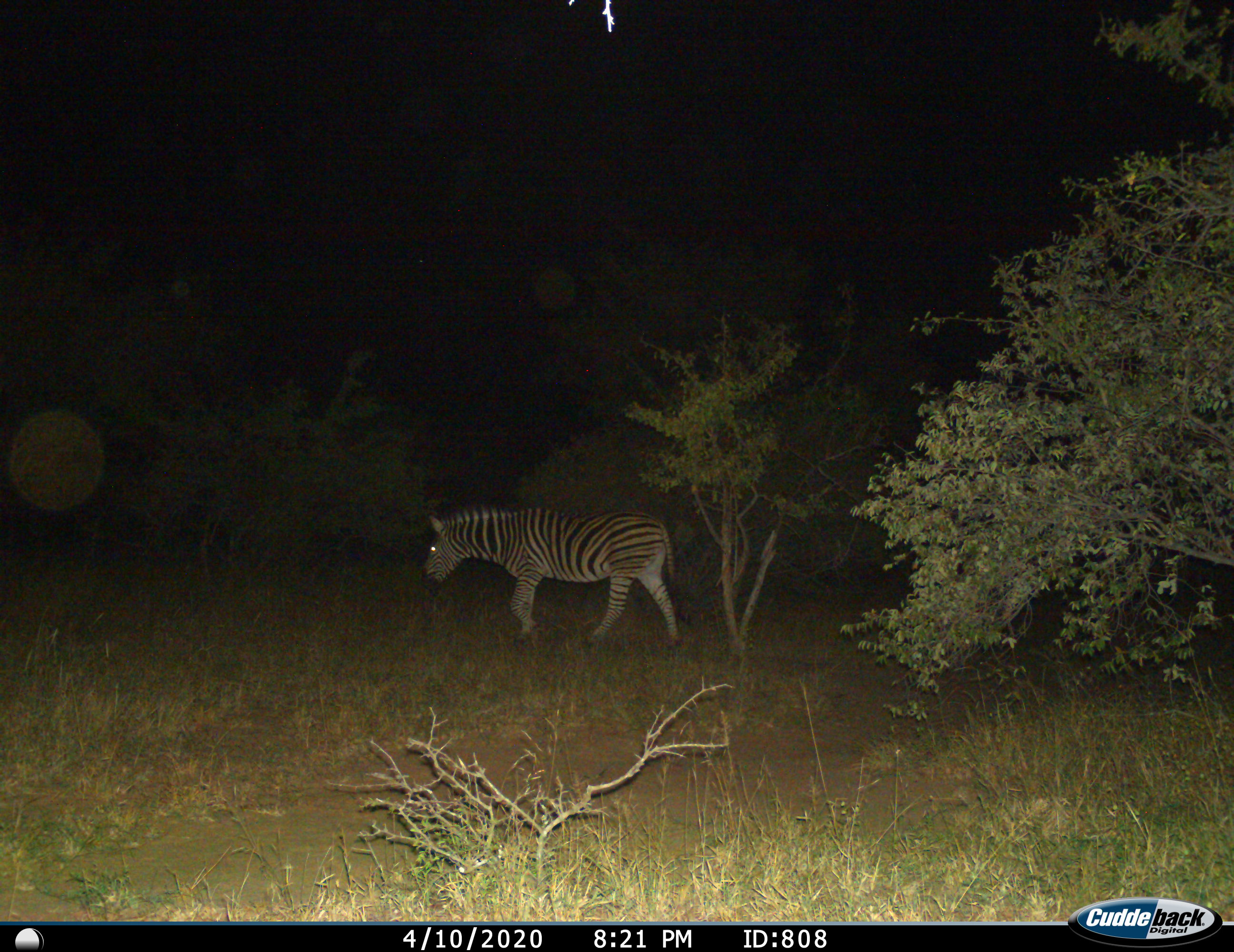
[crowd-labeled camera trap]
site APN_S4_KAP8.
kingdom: Animalia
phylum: Chordata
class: Mammalia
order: Perissodactyla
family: Equidae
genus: Equus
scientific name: Equus quagga burchellii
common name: burchell's zebra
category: zebraburchells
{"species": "zebraburchells (burchell's zebra) (Equus quagga burchellii)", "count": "1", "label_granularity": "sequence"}